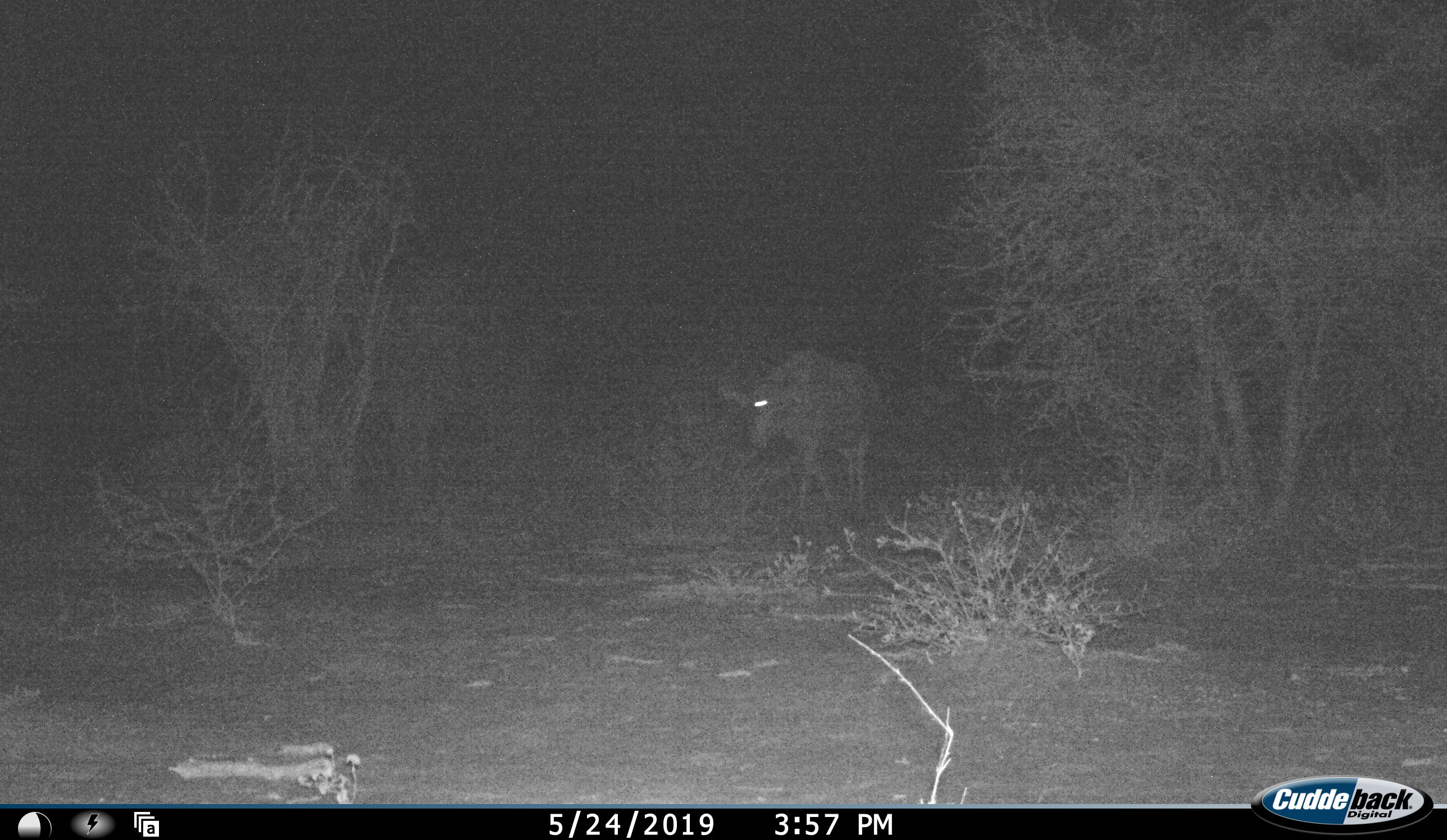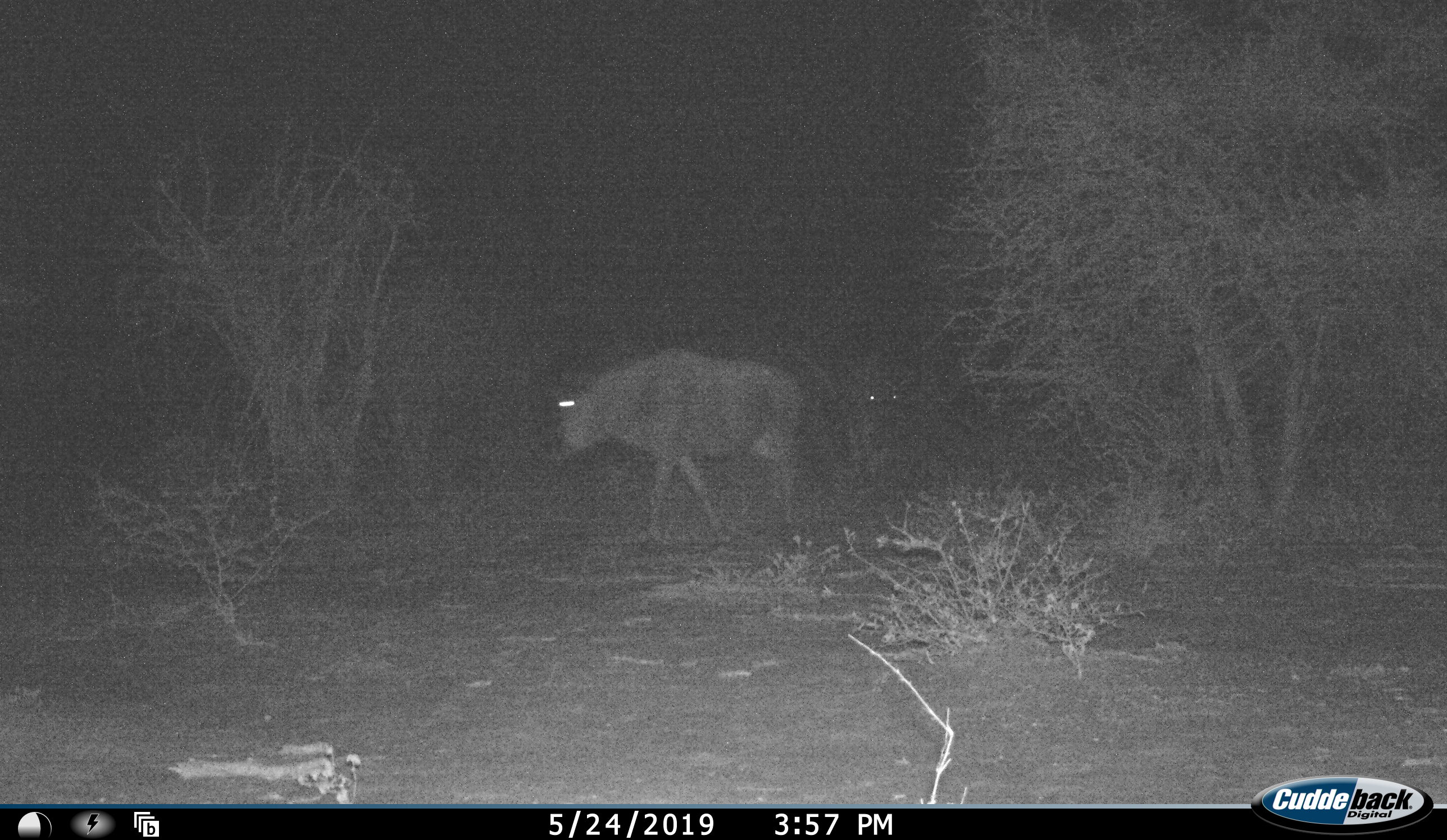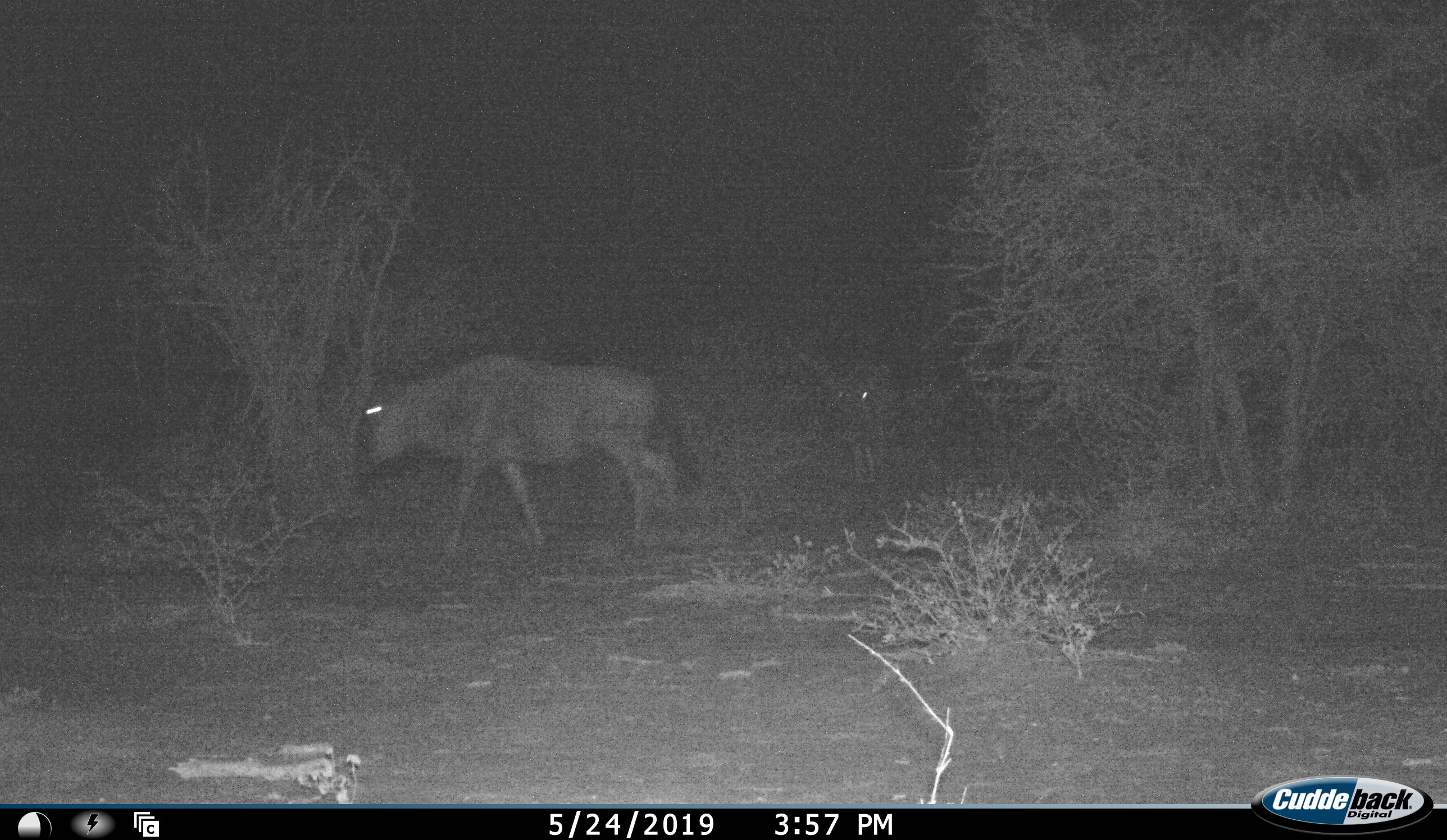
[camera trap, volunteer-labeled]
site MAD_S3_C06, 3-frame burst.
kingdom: Animalia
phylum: Chordata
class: Mammalia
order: Artiodactyla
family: Bovidae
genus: Connochaetes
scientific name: Connochaetes taurinus taurinus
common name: blue wildebeest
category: wildebeestblue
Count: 2.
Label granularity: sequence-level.